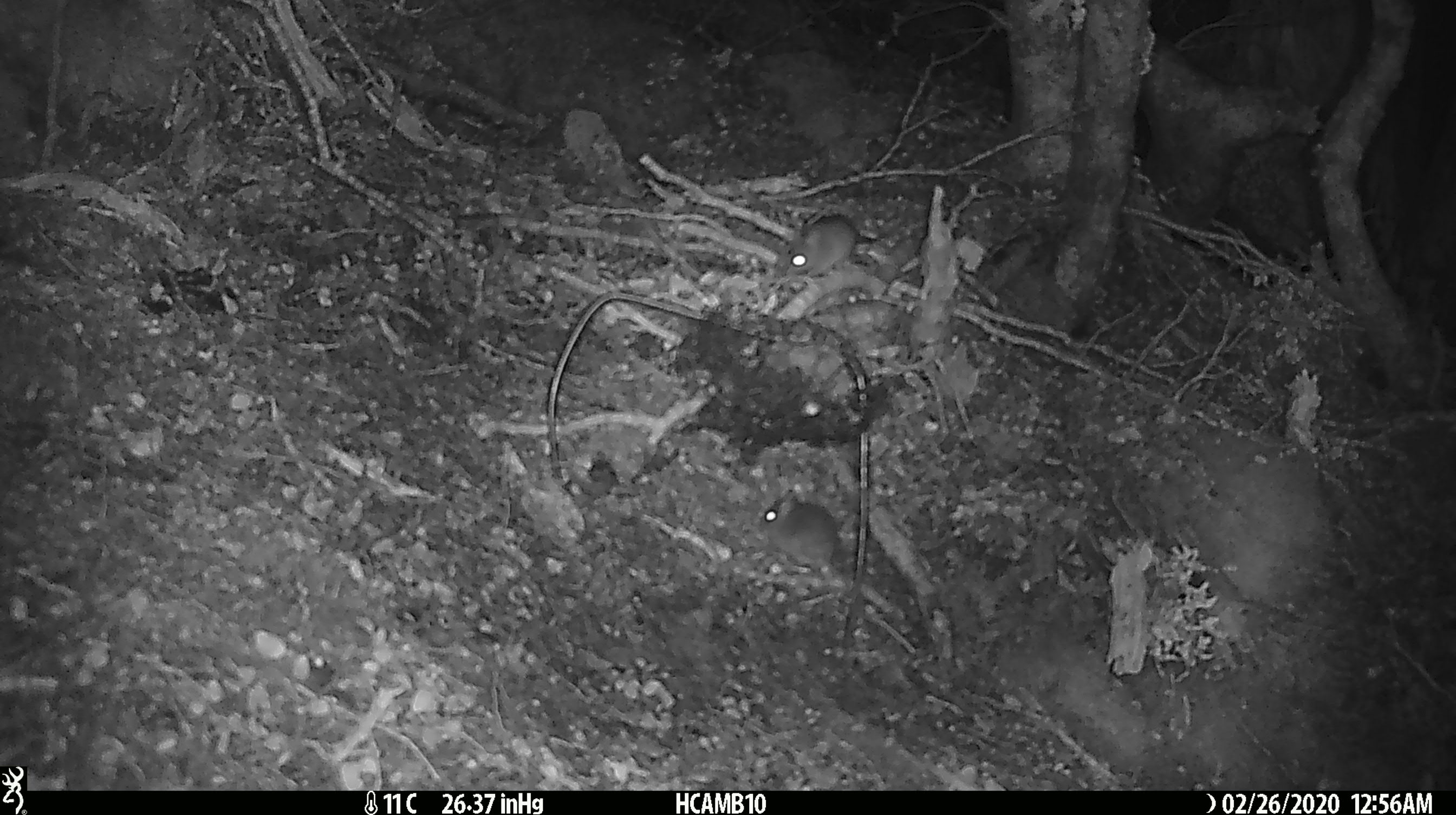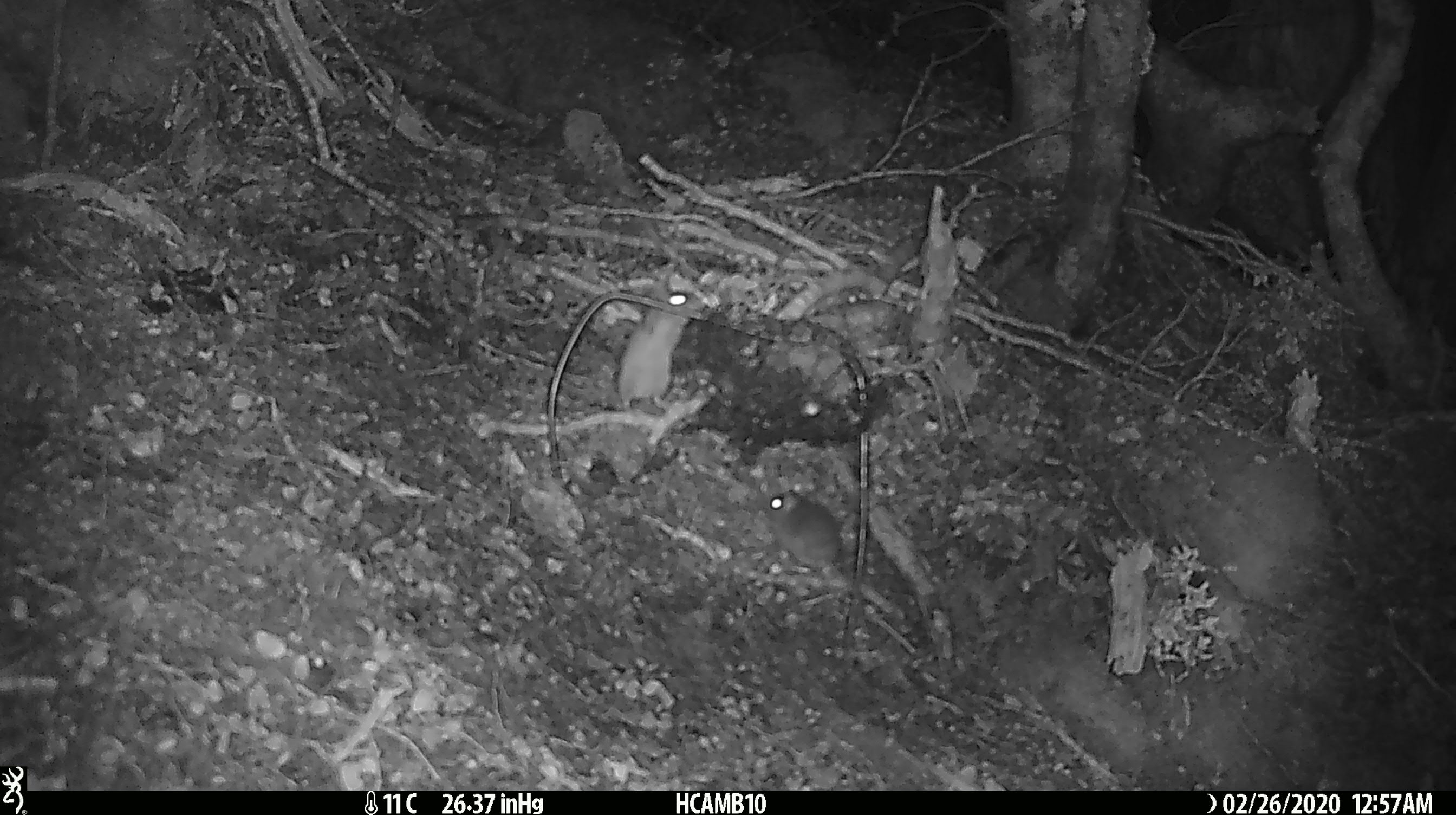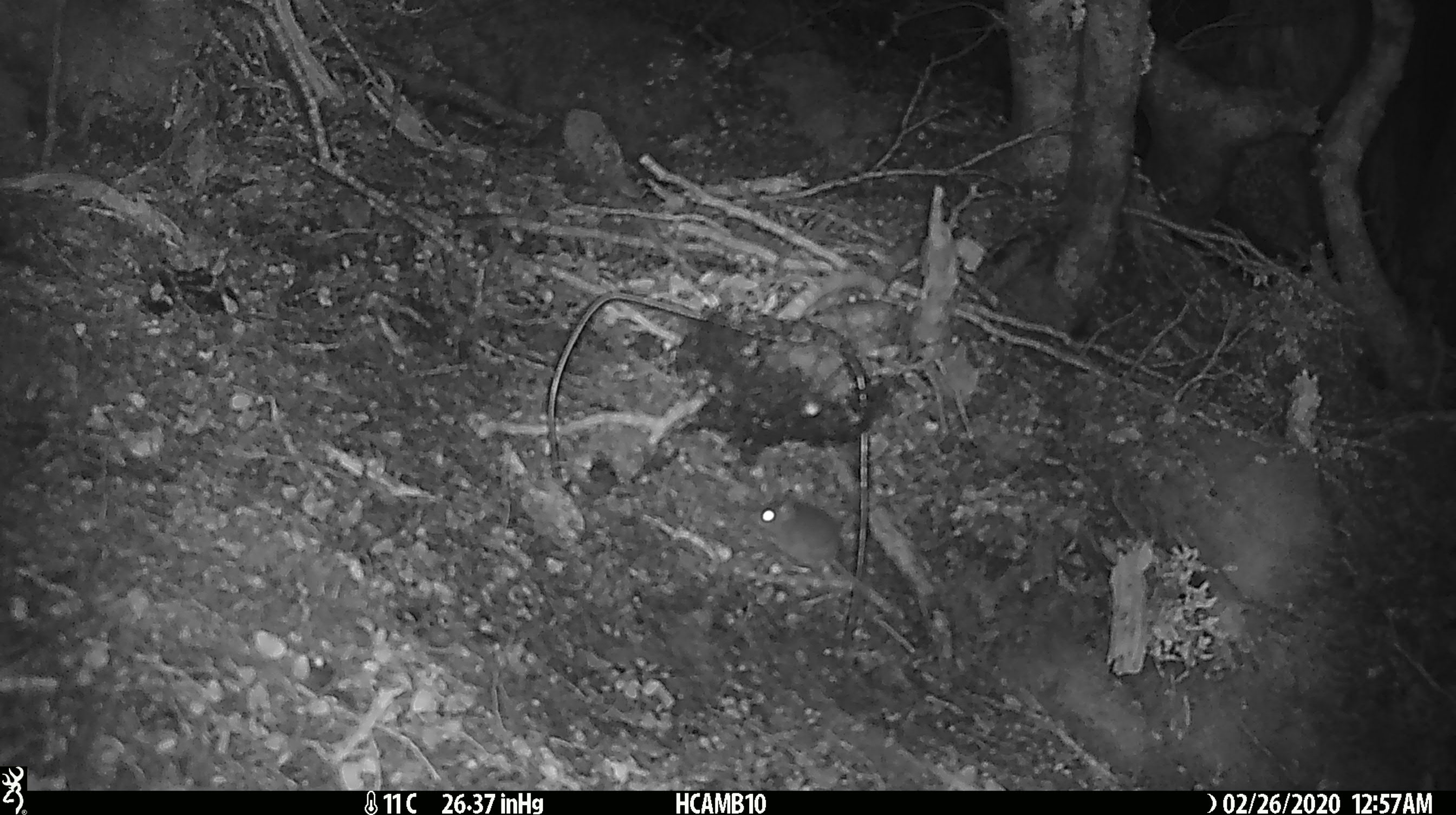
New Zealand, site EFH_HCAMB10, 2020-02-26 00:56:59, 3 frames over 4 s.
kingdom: Animalia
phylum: Chordata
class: Mammalia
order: Rodentia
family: Muridae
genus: Mus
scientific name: Mus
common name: mouse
Mouse (Mus).